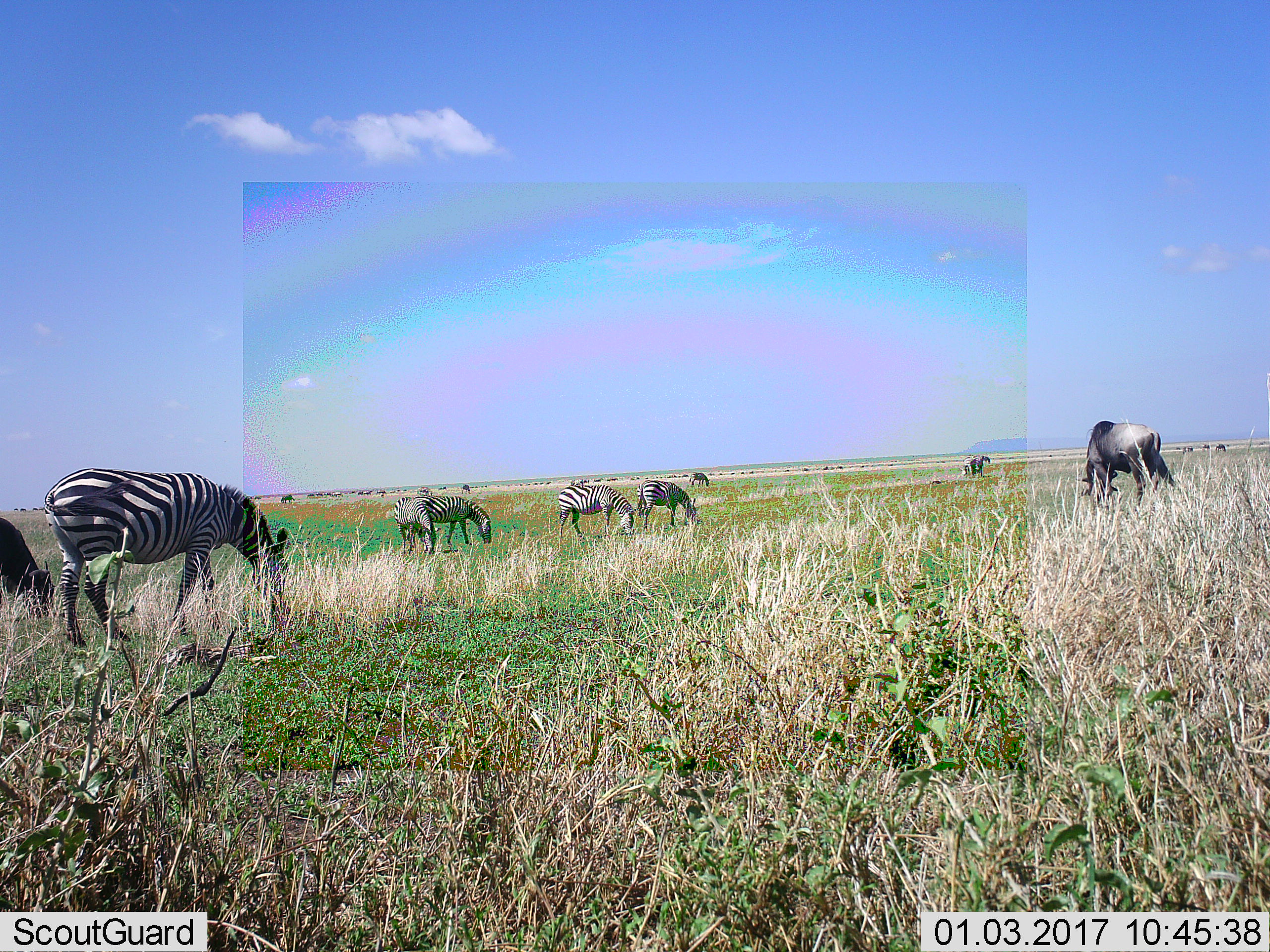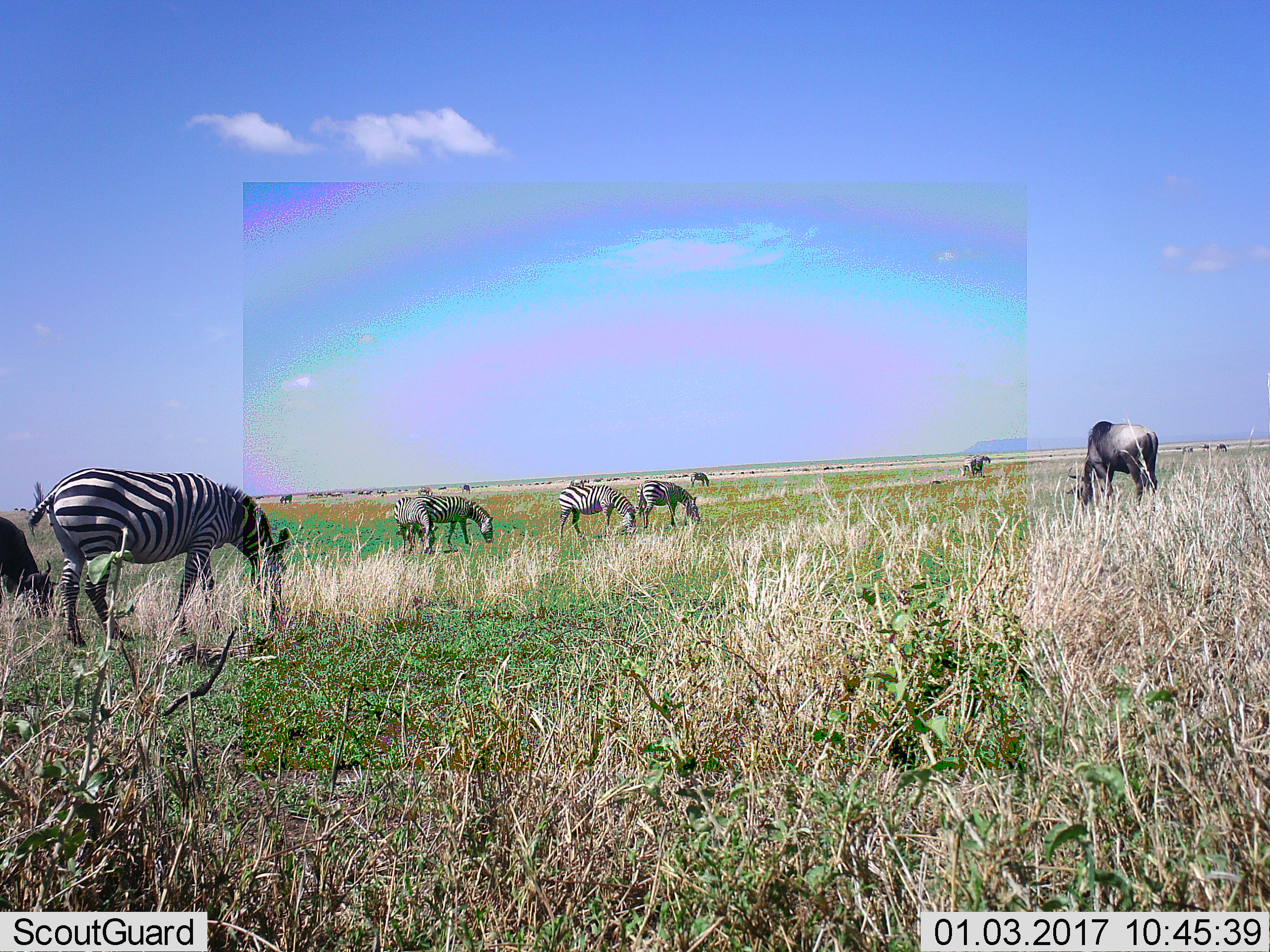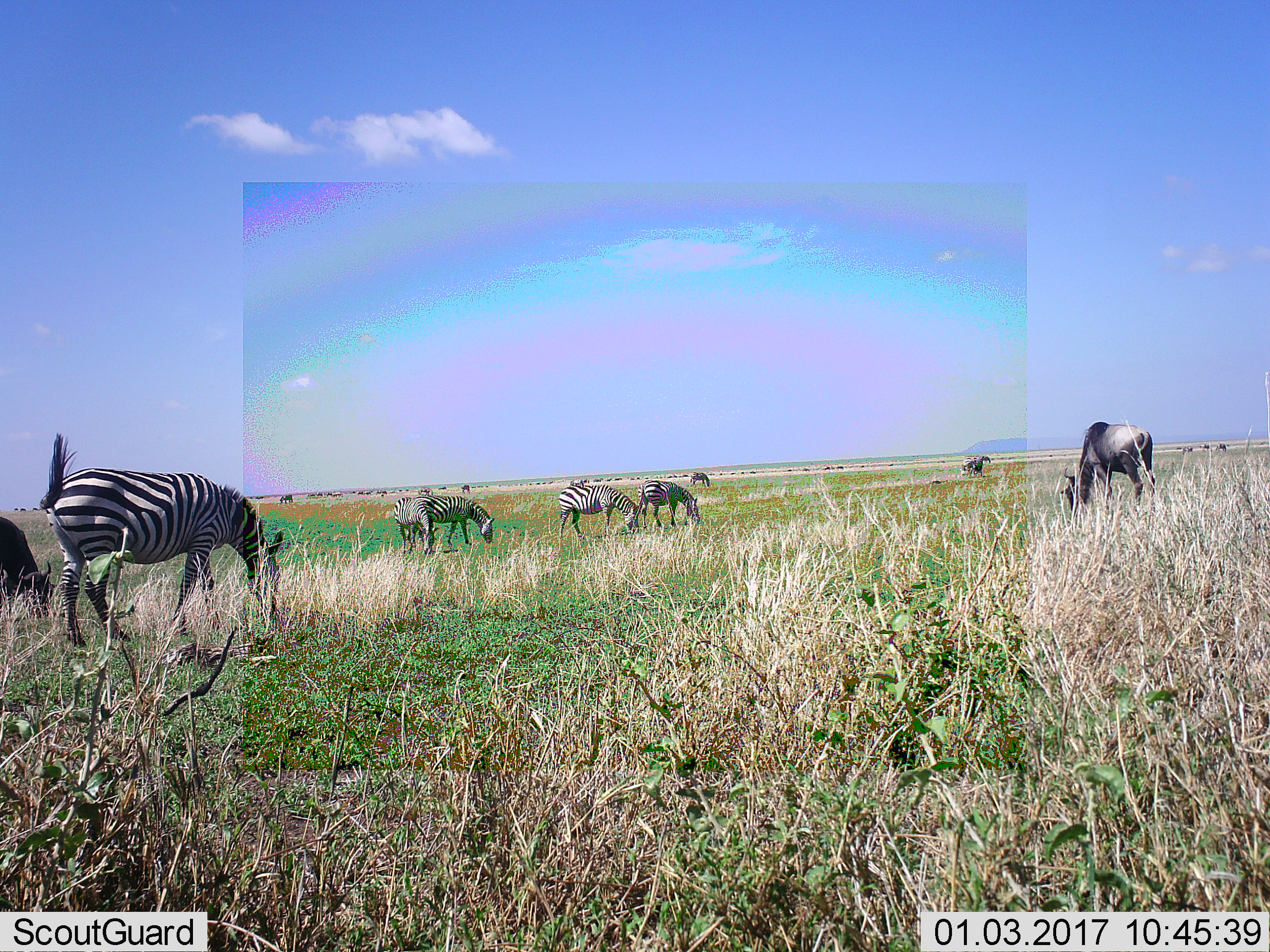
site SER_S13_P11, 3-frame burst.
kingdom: Animalia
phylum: Chordata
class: Mammalia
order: Artiodactyla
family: Bovidae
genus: Connochaetes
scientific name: Connochaetes taurinus taurinus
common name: blue wildebeest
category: wildebeestblue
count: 11-50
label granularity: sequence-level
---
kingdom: Animalia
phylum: Chordata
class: Mammalia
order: Perissodactyla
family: Equidae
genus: Equus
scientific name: Equus quagga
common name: plains zebra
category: zebraplains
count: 8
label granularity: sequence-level